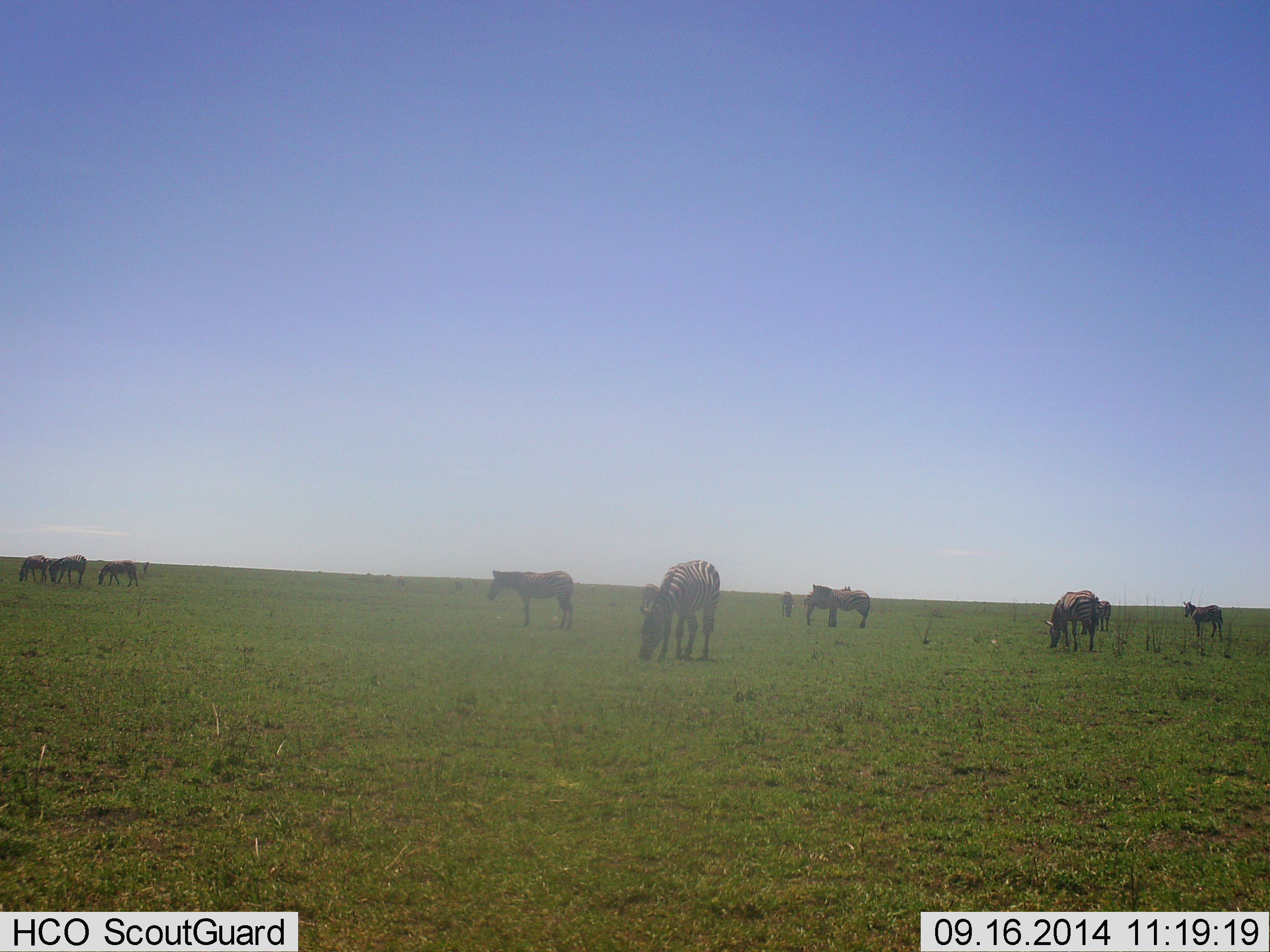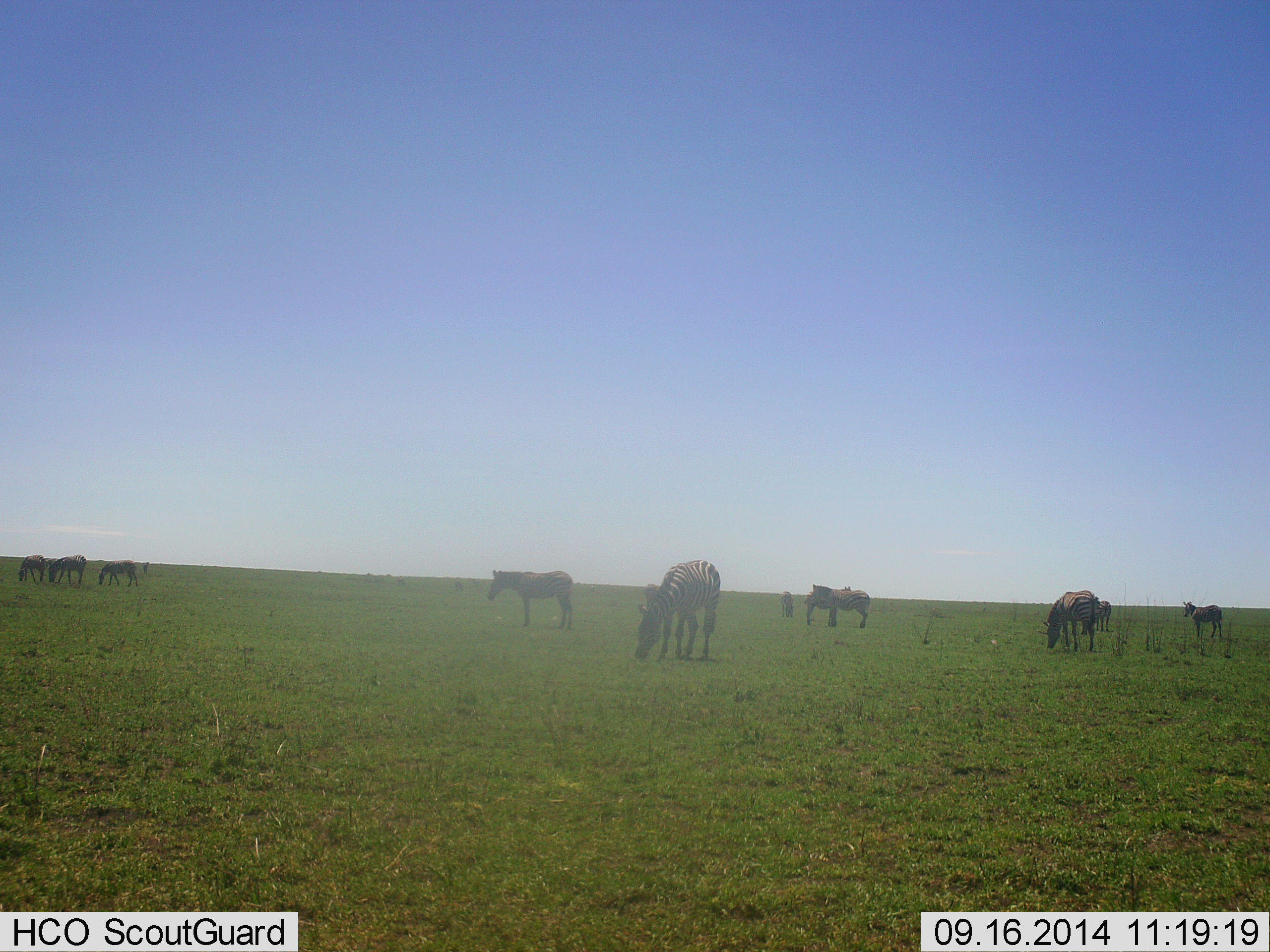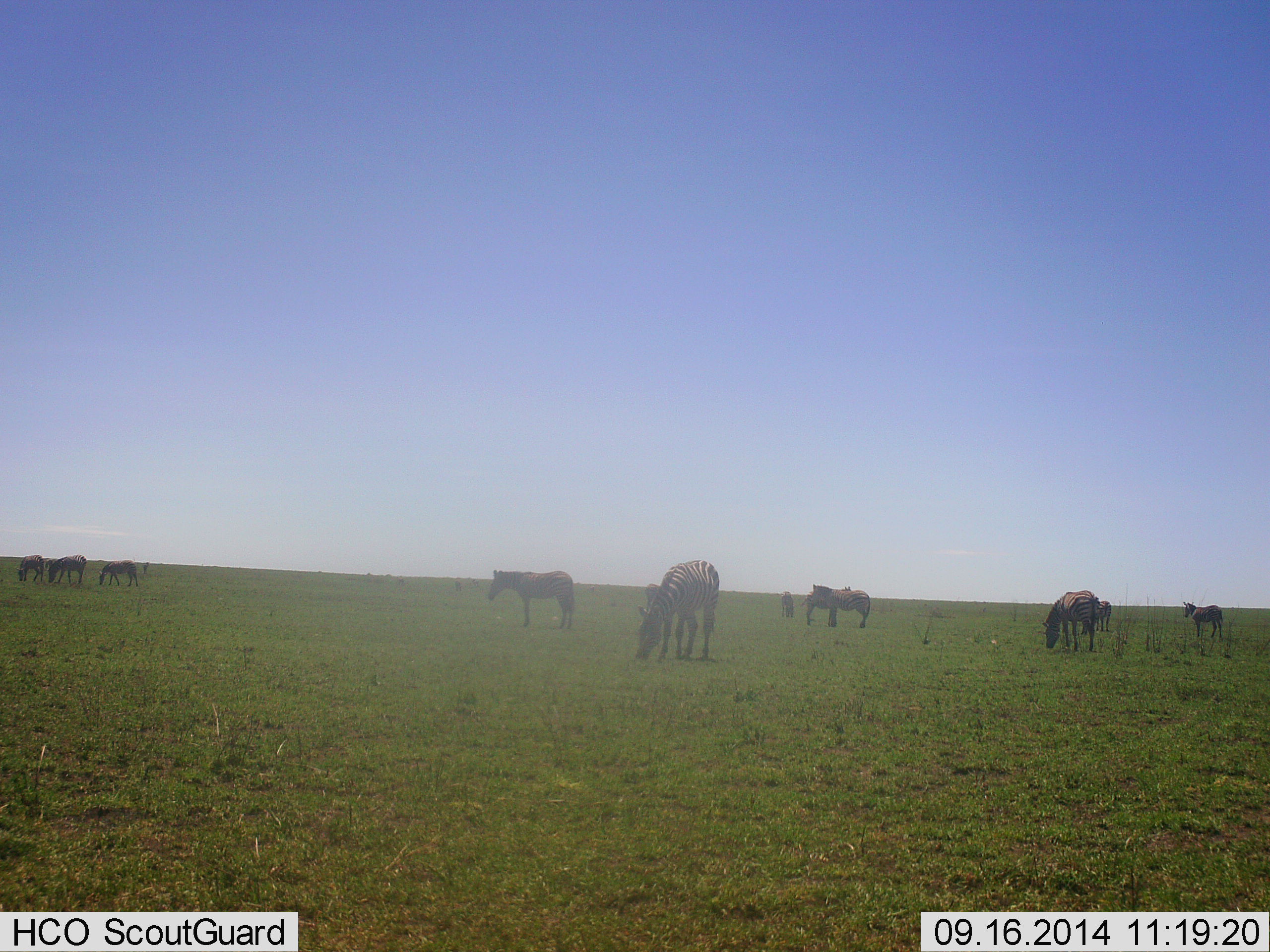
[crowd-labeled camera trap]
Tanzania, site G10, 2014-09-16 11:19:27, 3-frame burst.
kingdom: Animalia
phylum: Chordata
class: Mammalia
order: Perissodactyla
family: Equidae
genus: Equus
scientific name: Equus quagga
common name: plains zebra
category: zebra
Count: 11-50.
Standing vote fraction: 50%.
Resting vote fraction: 0%.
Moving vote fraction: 20%.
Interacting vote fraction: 0%.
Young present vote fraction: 0%.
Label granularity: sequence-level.